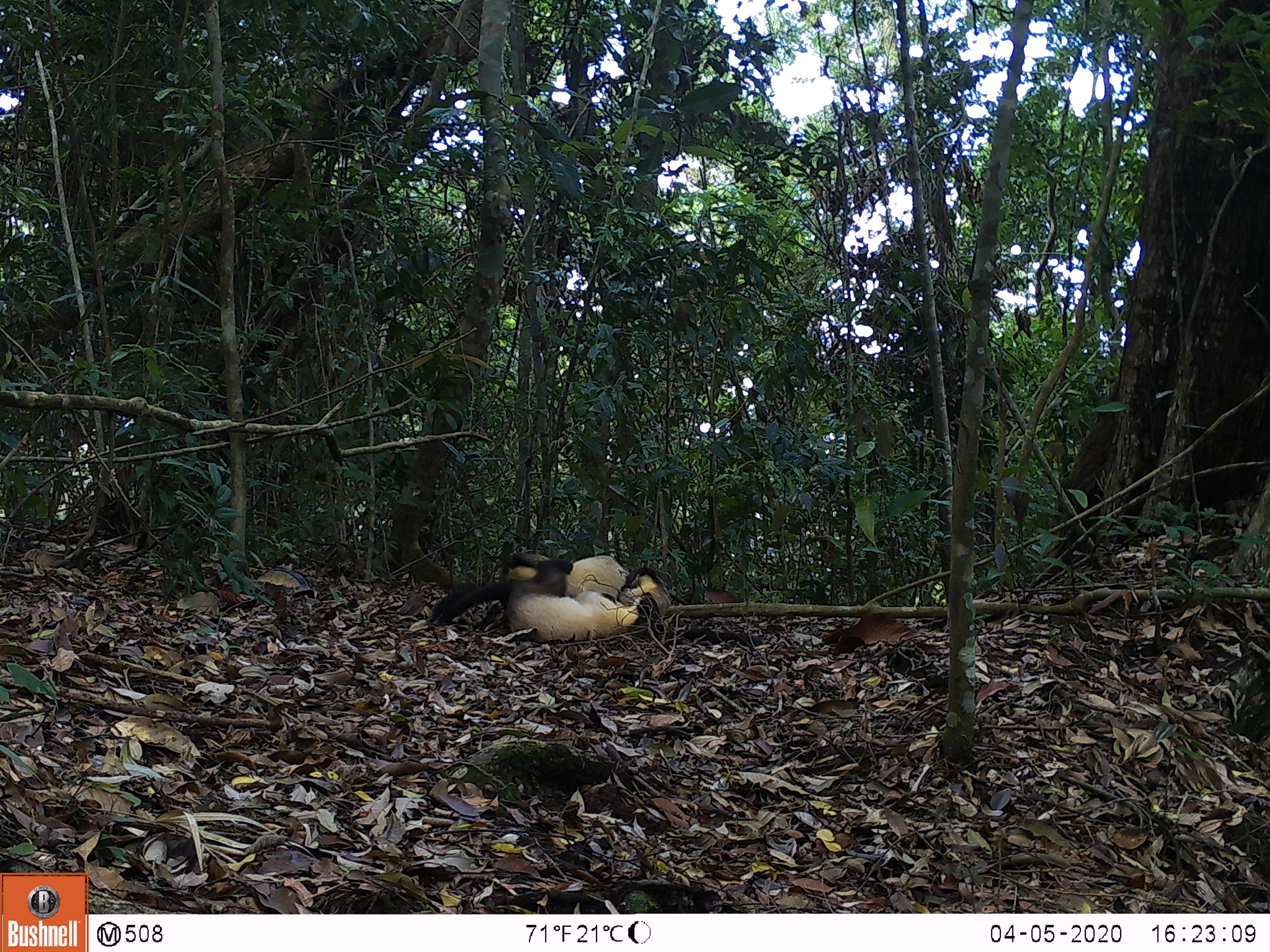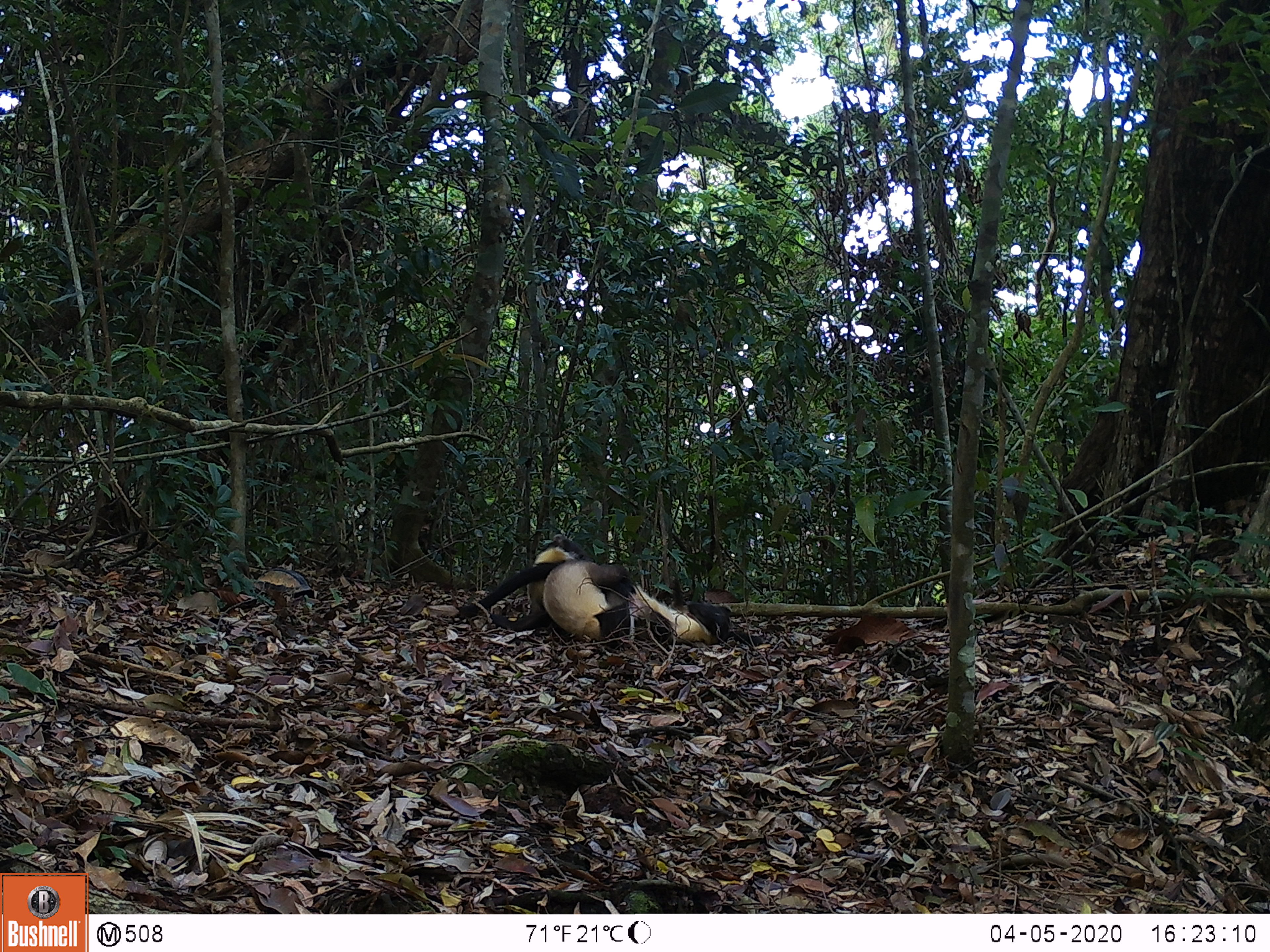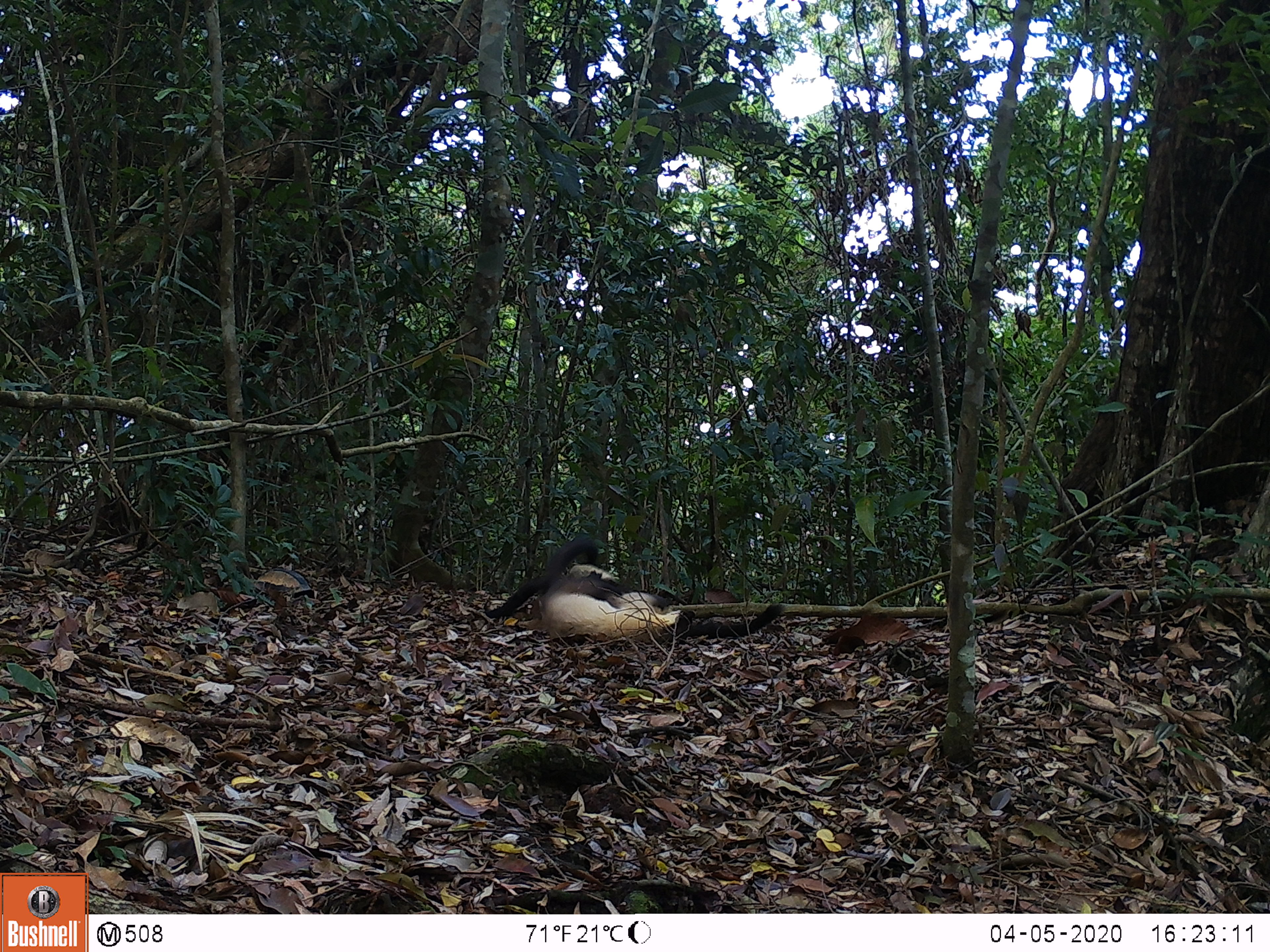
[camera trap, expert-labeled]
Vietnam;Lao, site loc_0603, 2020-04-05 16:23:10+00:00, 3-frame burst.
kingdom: Animalia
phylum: Chordata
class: Mammalia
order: Carnivora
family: Mustelidae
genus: Martes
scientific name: Martes flavigula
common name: yellow-throated marten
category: yellow throated marten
Yellow throated marten (yellow-throated marten) (Martes flavigula). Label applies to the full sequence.